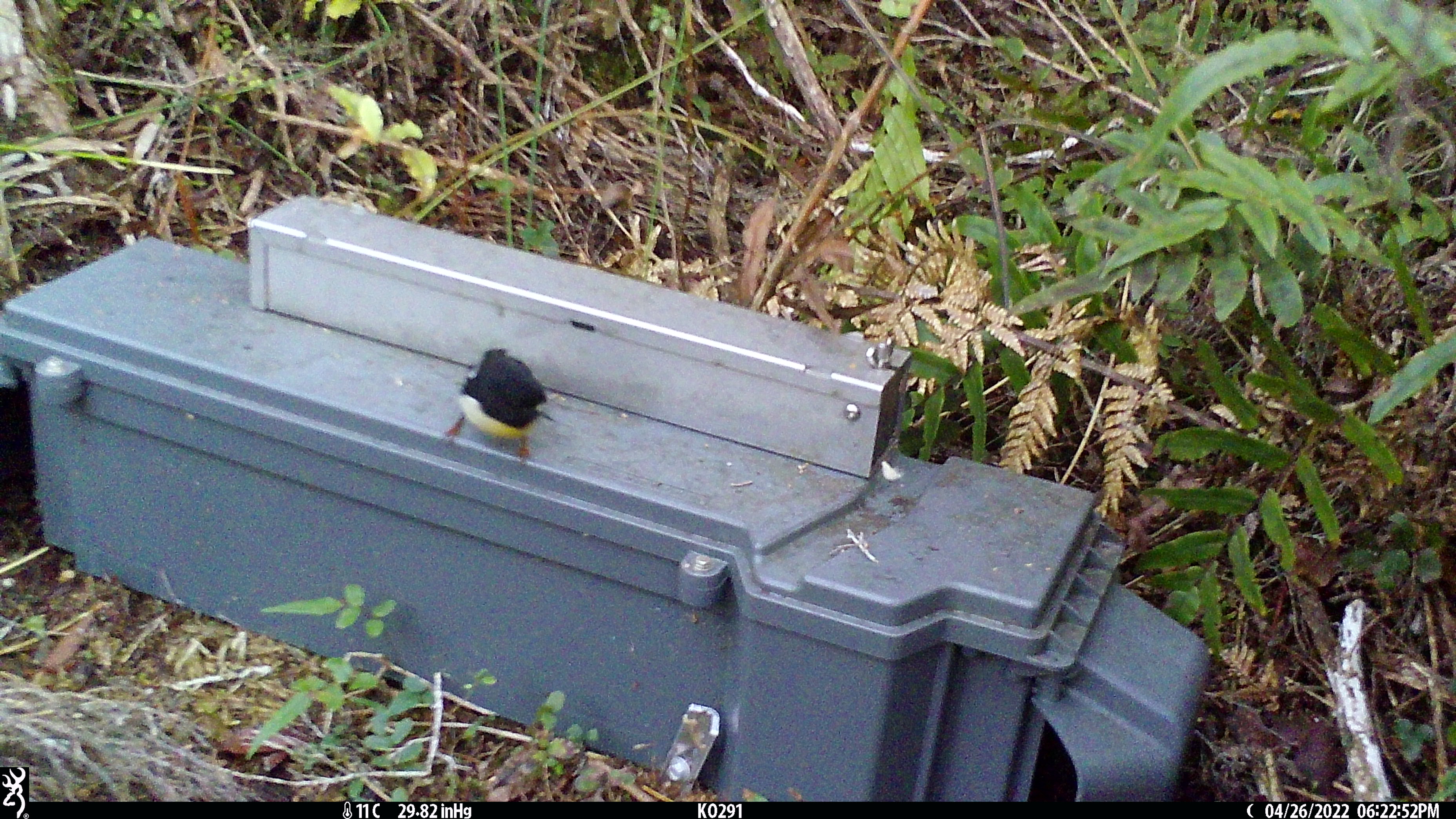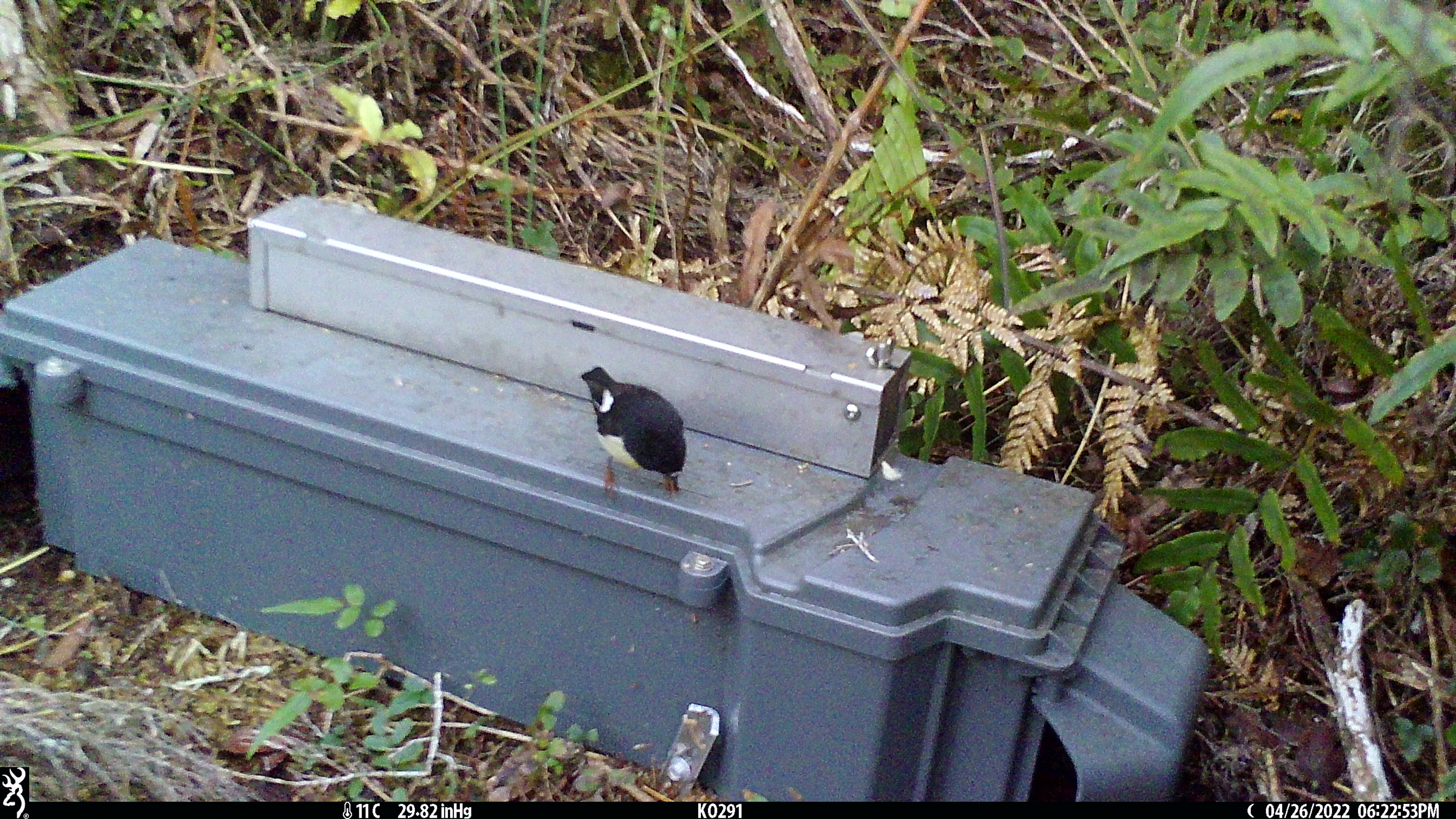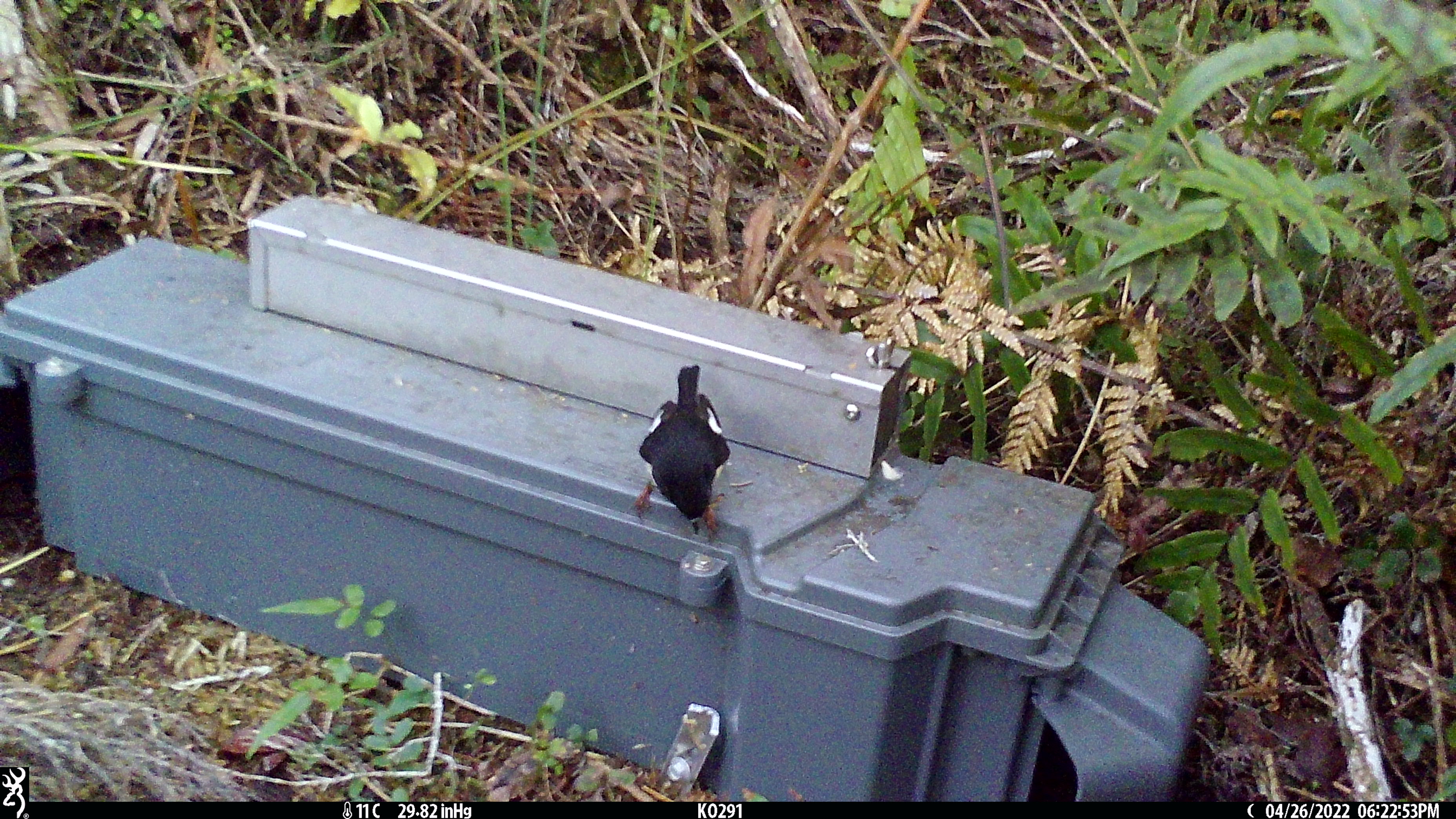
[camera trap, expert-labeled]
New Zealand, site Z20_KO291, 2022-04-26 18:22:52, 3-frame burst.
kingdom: Animalia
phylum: Chordata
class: Aves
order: Passeriformes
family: Petroicidae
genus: Petroica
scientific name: Petroica macrocephala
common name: tomtit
Tomtit (Petroica macrocephala).